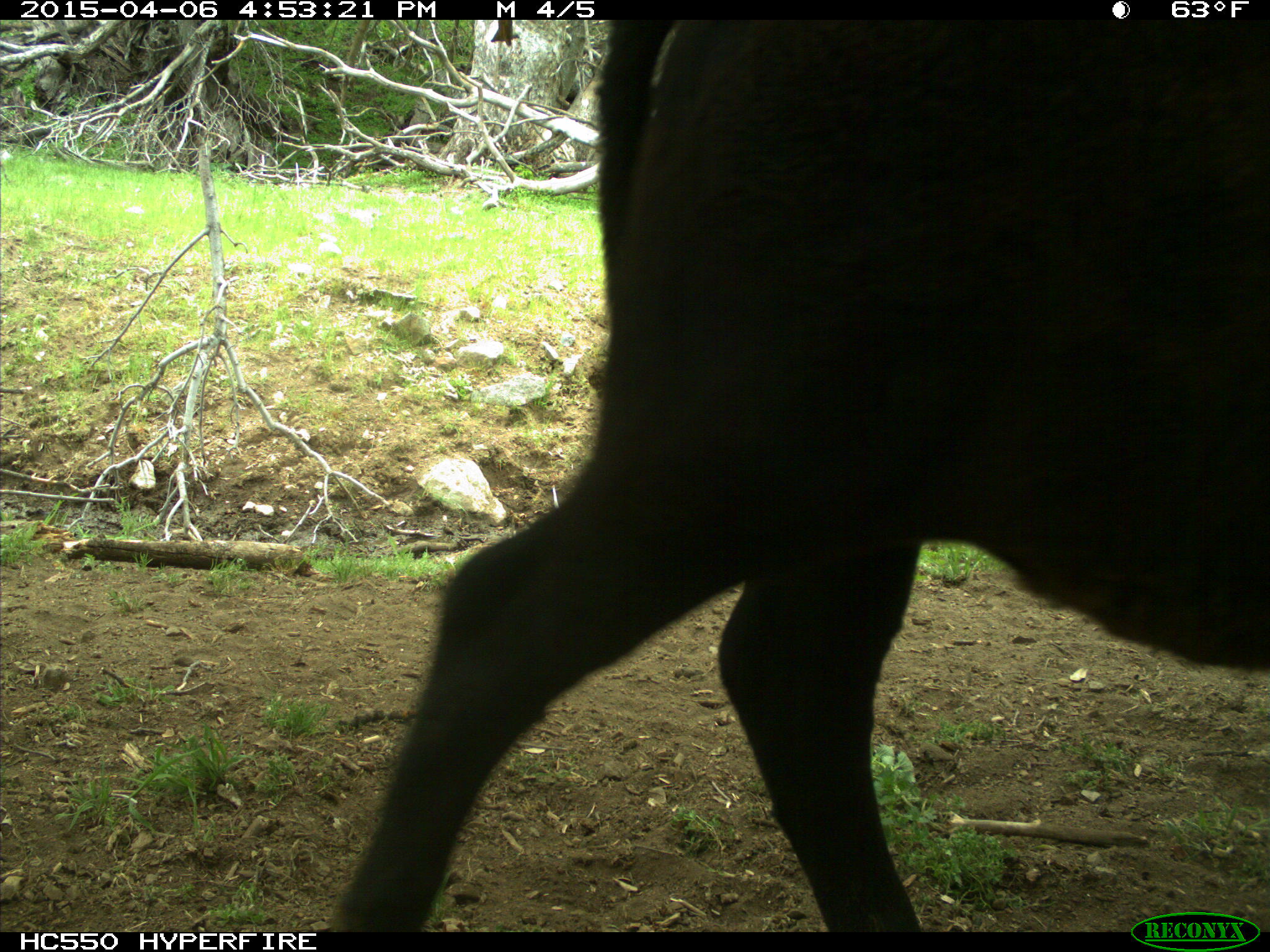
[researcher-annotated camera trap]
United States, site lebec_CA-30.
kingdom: Animalia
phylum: Chordata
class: Mammalia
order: Artiodactyla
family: Bovidae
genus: Bos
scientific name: Bos taurus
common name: domestic cow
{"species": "Bos taurus (domestic cow)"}